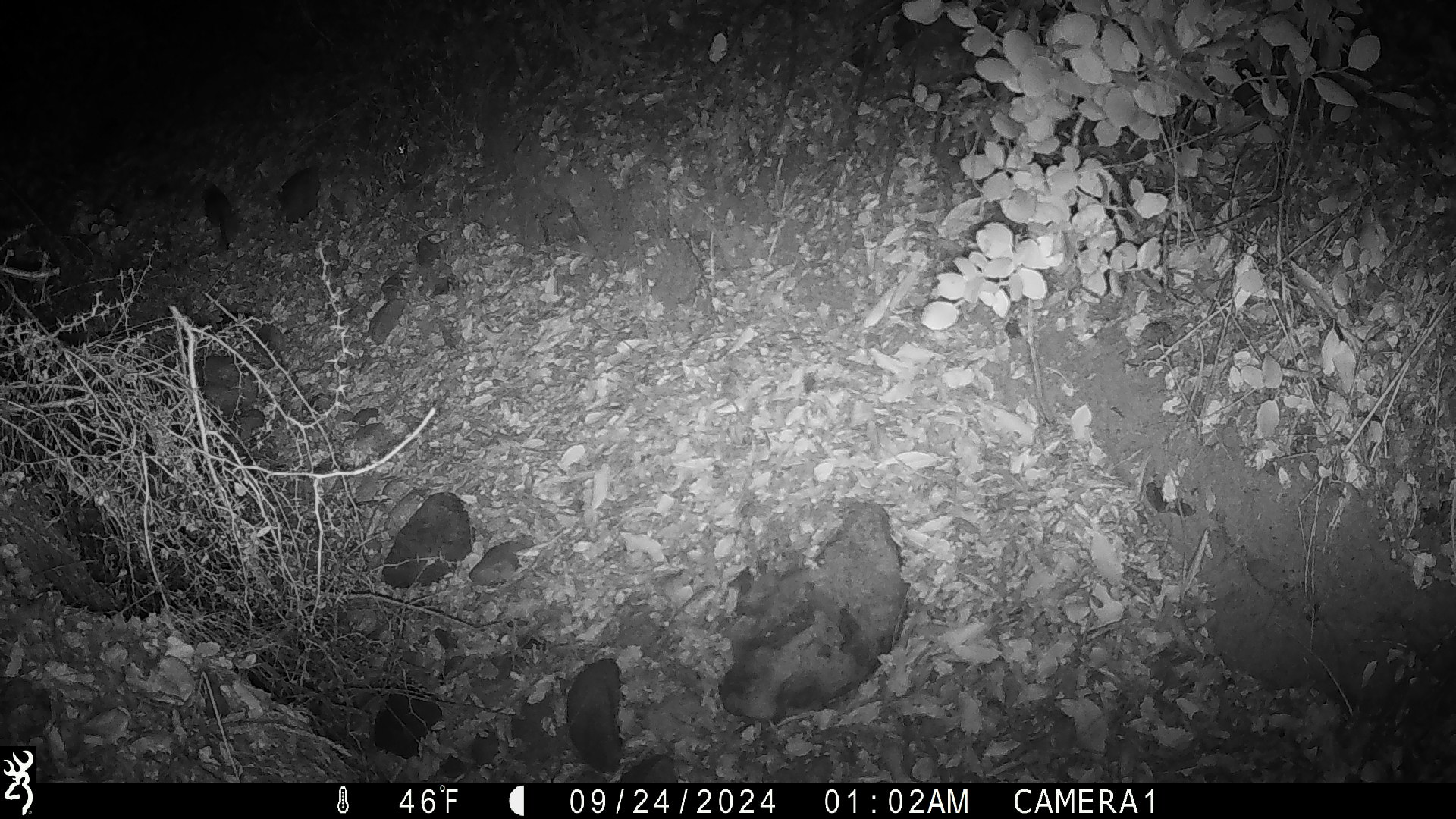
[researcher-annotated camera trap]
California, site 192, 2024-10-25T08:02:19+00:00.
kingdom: Animalia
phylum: Chordata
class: Mammalia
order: Rodentia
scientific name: Rodentia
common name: mouse or rat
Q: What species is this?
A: Mouse or rat (Rodentia).